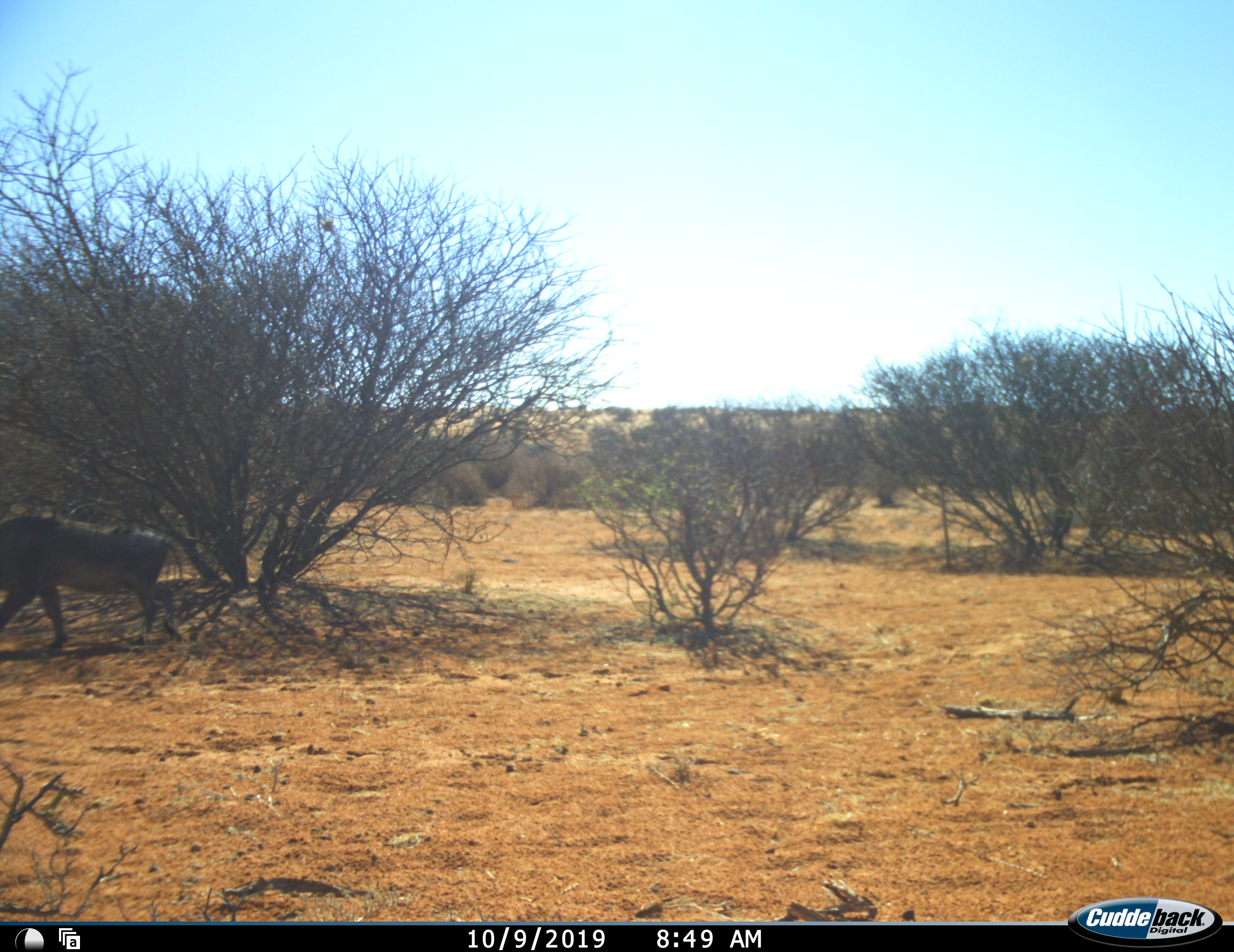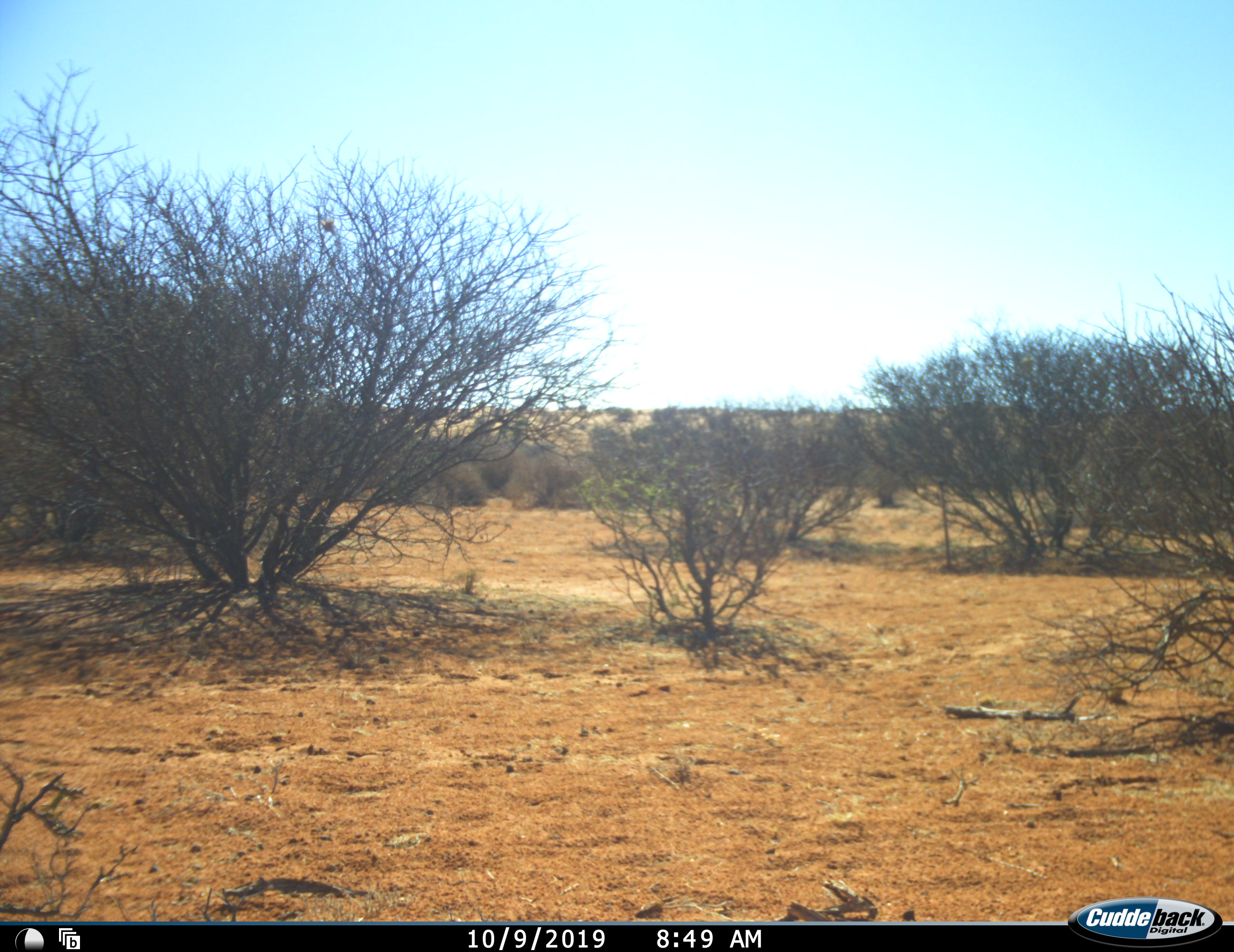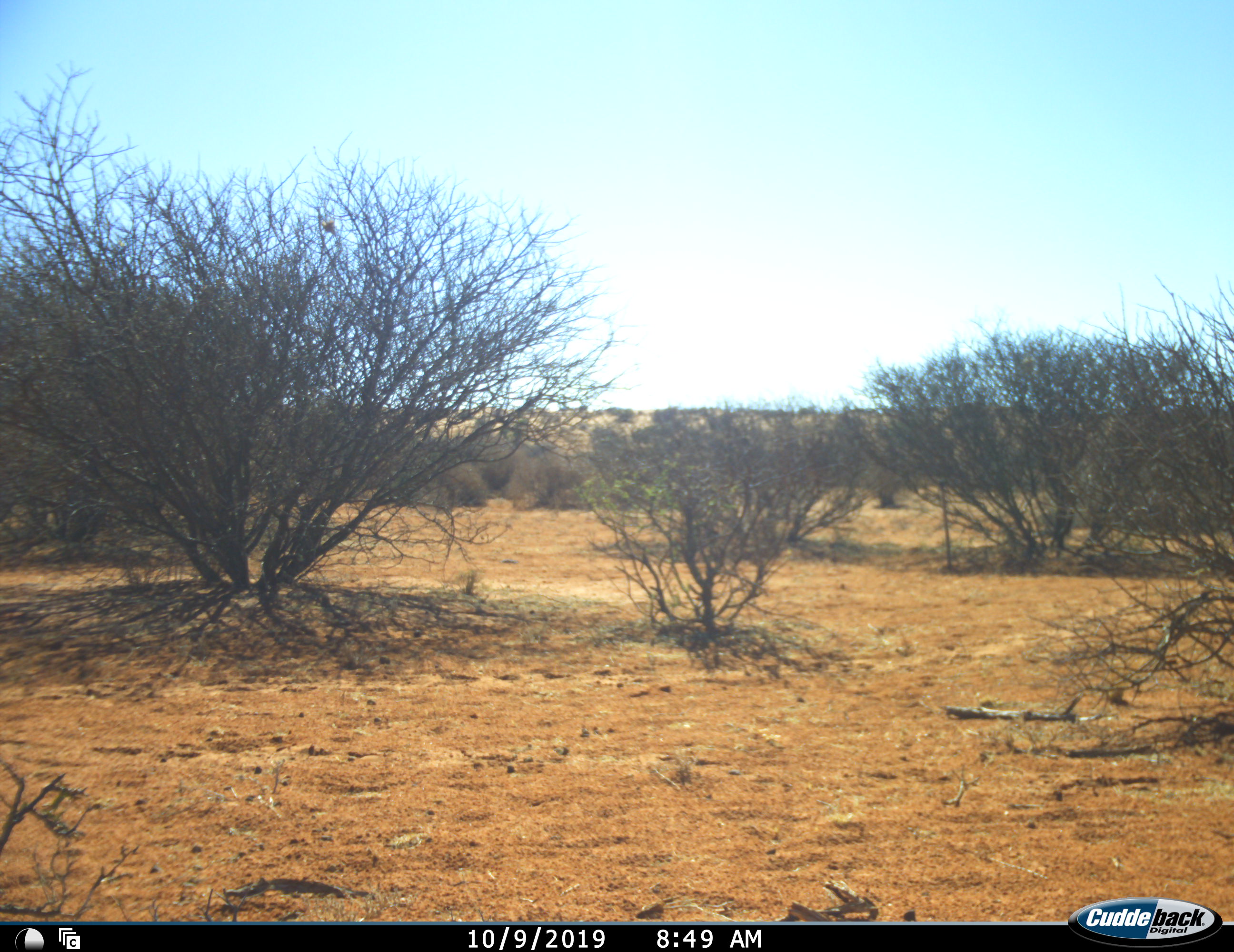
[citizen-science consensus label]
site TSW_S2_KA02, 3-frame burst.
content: unidentified animal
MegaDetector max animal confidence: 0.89